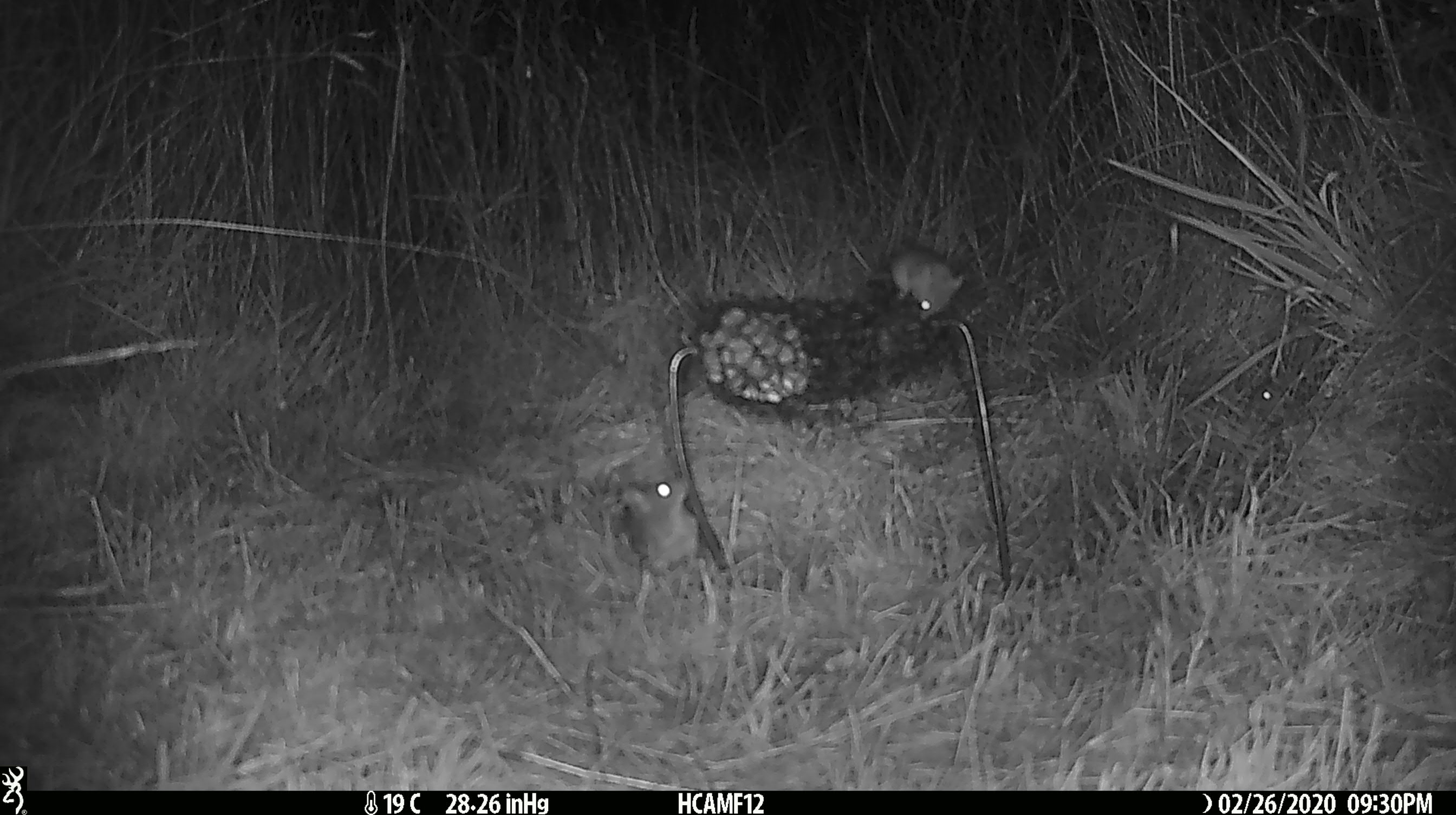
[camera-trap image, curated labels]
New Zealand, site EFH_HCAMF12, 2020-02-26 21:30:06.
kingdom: Animalia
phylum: Chordata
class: Mammalia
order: Rodentia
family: Muridae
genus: Mus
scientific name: Mus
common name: mouse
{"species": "mouse (Mus)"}